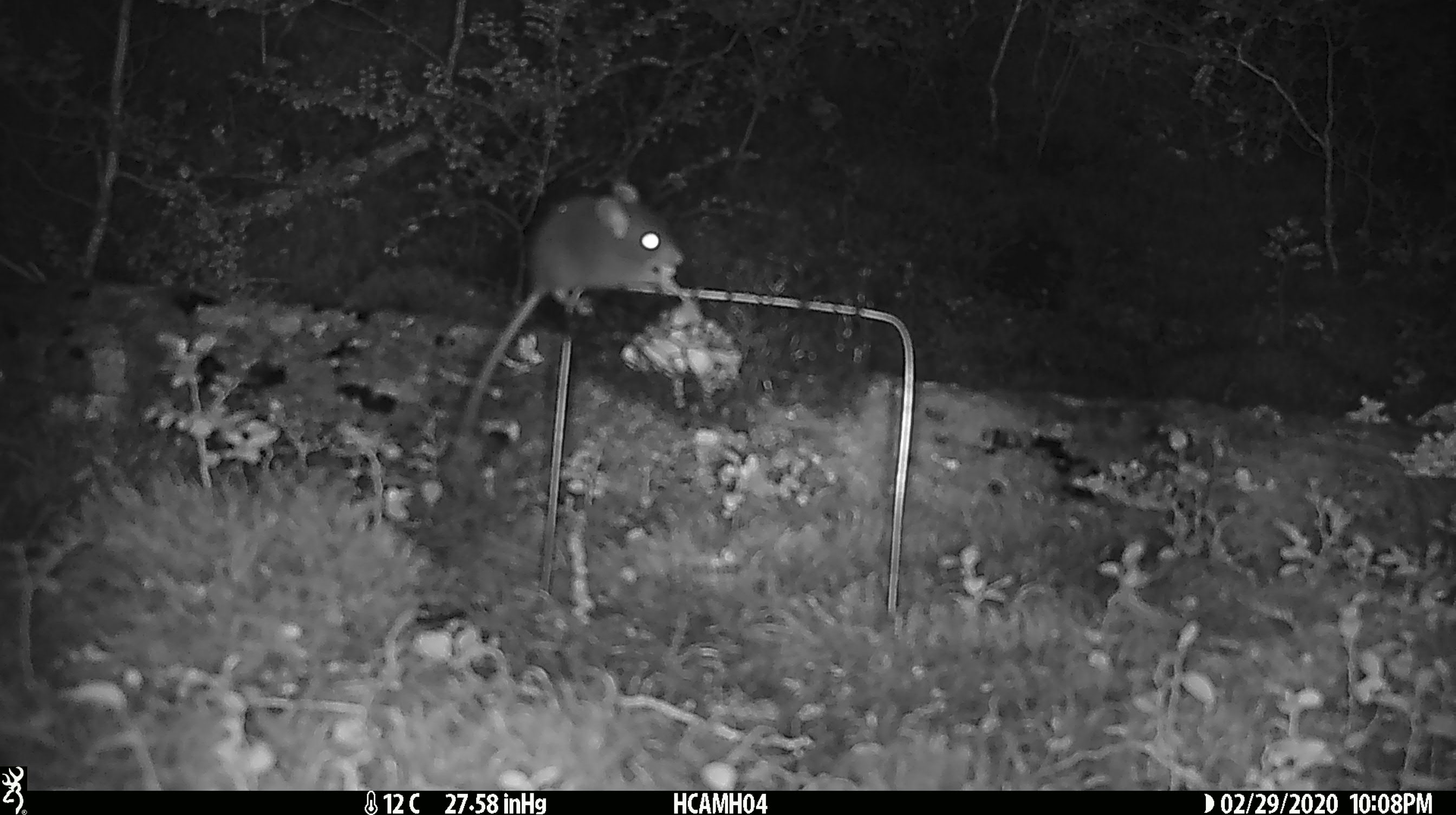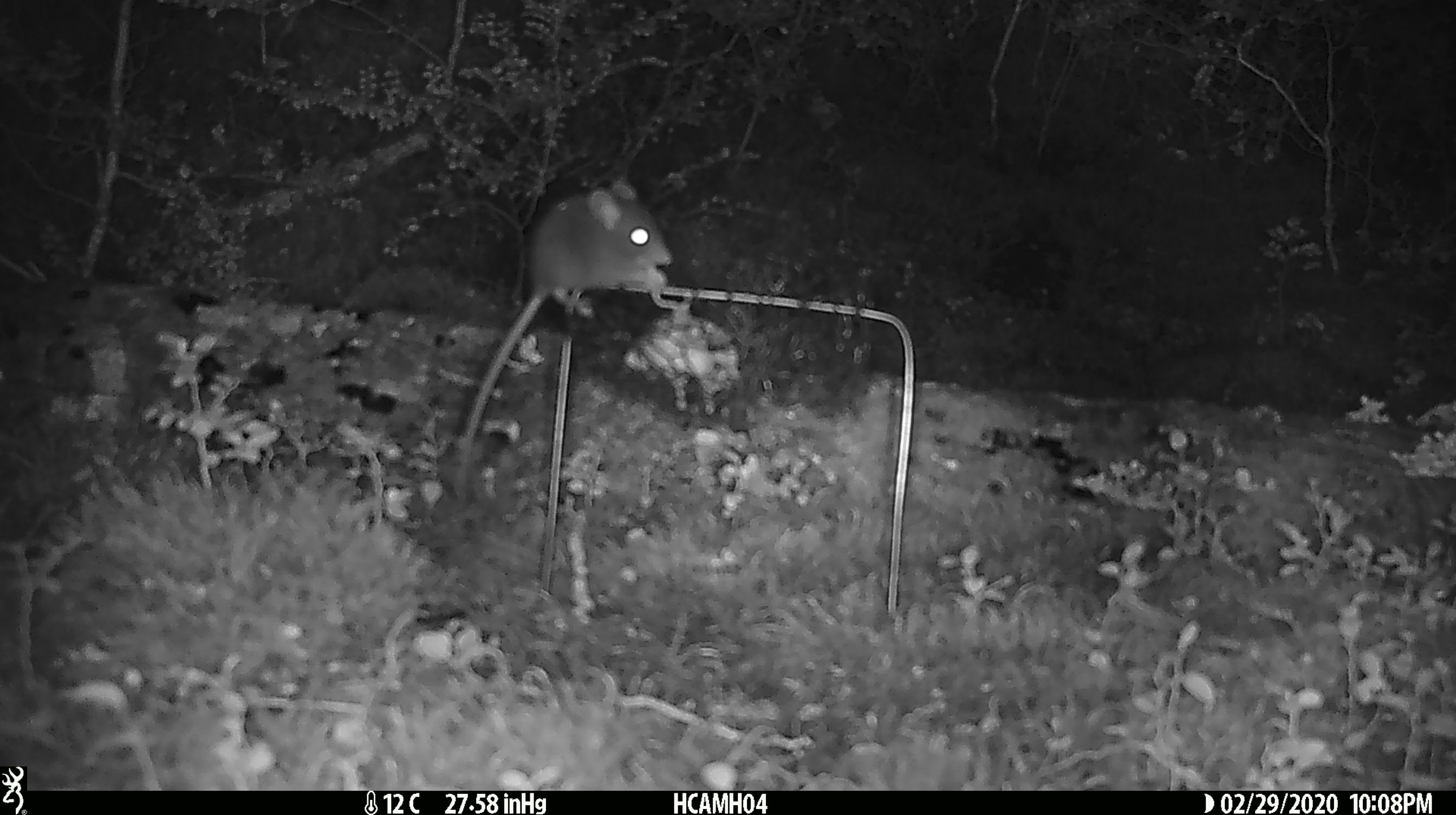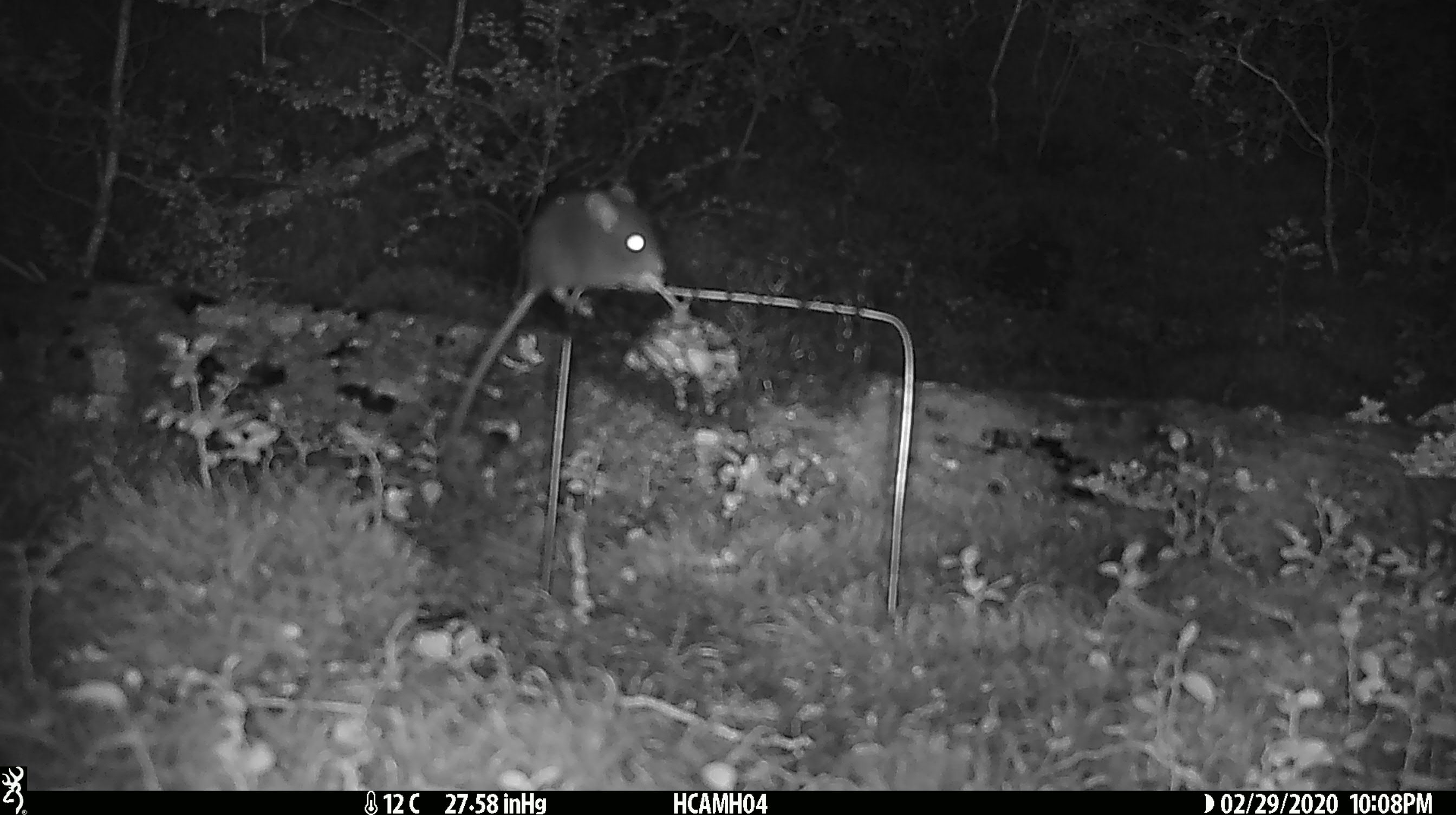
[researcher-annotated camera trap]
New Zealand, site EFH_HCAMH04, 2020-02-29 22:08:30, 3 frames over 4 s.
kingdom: Animalia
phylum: Chordata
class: Mammalia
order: Rodentia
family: Muridae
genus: Mus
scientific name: Mus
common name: mouse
Mouse (Mus).